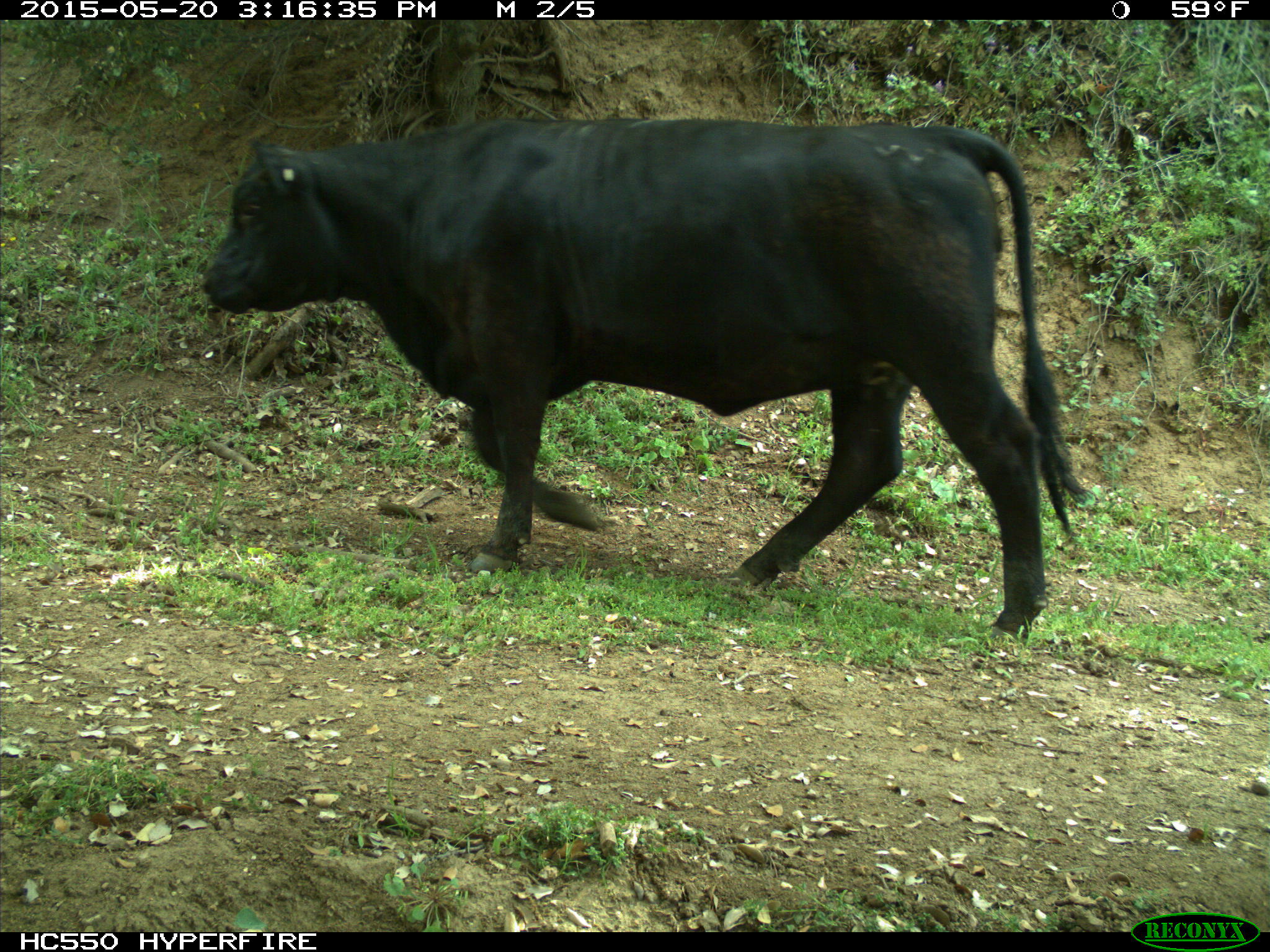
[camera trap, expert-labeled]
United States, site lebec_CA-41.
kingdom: Animalia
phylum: Chordata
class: Mammalia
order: Artiodactyla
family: Bovidae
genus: Bos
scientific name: Bos taurus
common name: domestic cow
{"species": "Bos taurus (domestic cow)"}